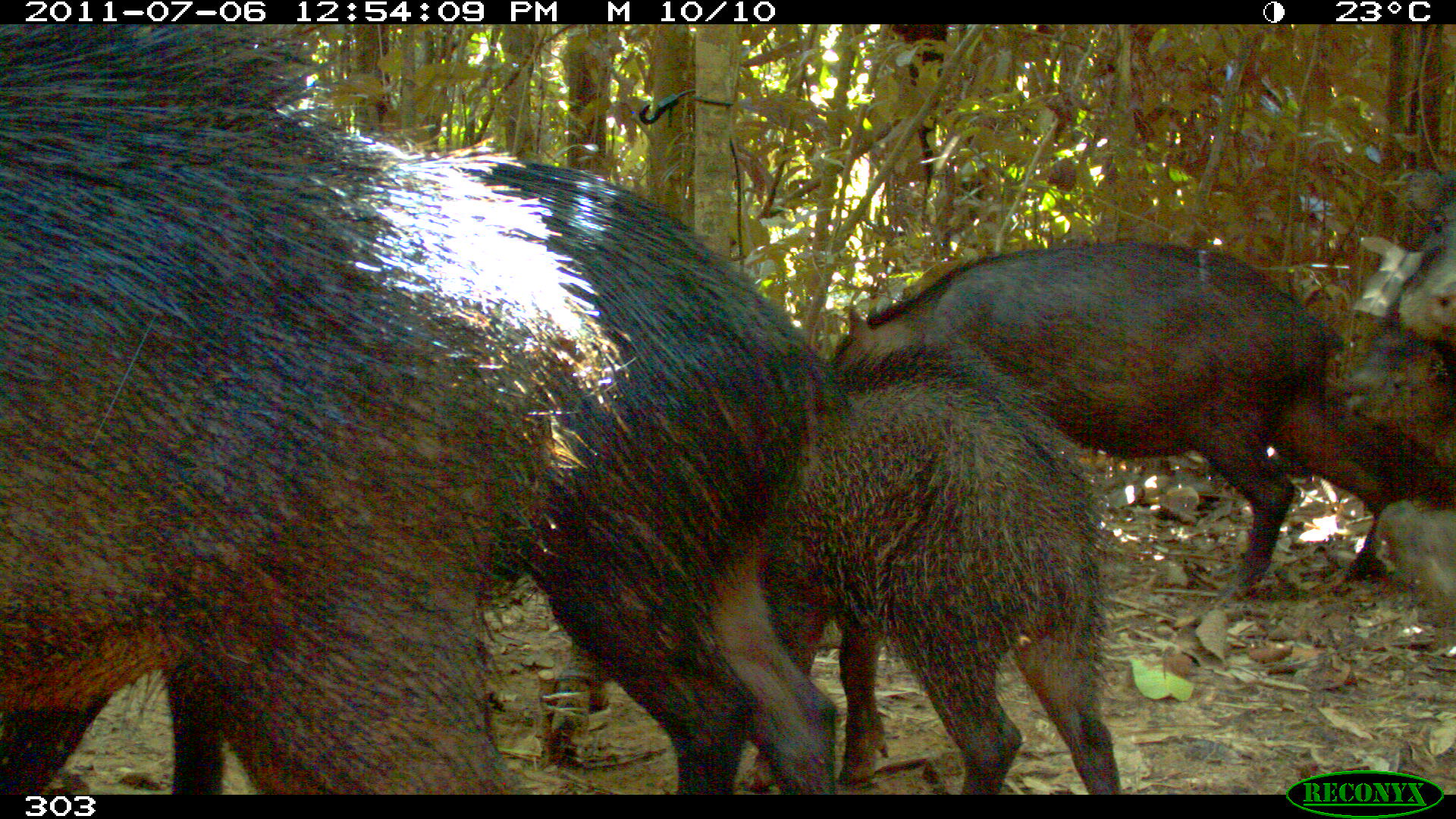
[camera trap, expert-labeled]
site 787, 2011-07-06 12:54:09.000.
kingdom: Animalia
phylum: Chordata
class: Mammalia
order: Artiodactyla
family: Tayassuidae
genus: Tayassu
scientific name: Tayassu pecari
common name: white-lipped peccary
Tayassu pecari (white-lipped peccary).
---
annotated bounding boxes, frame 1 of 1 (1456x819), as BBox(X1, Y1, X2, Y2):
tayassu pecari: BBox(0, 0, 632, 793); BBox(429, 162, 844, 792); BBox(821, 235, 1392, 596); BBox(741, 333, 1118, 791); BBox(1342, 321, 1456, 493); BBox(1342, 179, 1454, 342); BBox(1363, 494, 1456, 625)